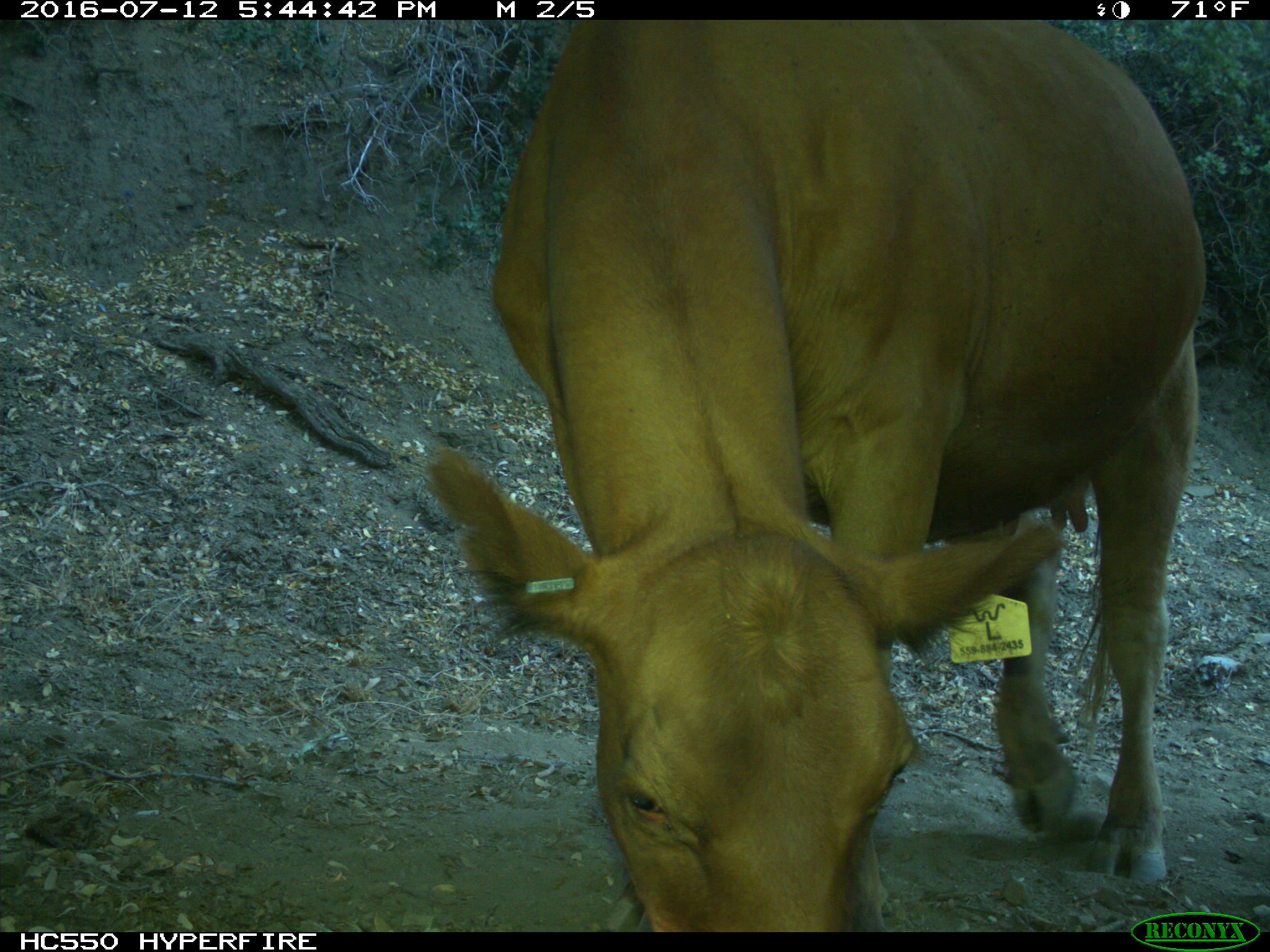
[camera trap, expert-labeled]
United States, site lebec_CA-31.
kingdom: Animalia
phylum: Chordata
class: Mammalia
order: Artiodactyla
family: Bovidae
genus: Bos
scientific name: Bos taurus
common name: domestic cow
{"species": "Bos taurus (domestic cow)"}